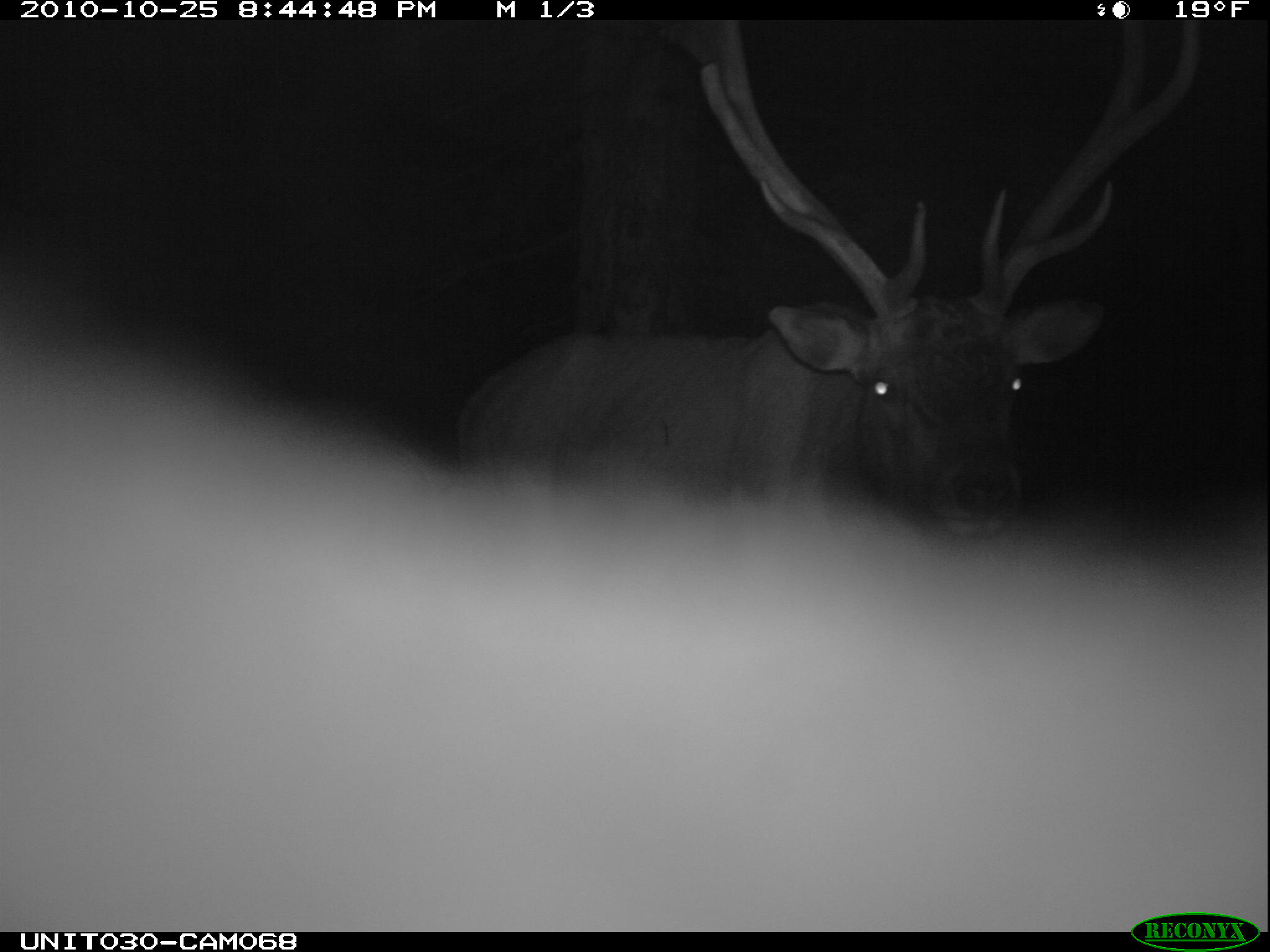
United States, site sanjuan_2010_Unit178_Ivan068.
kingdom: Animalia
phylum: Chordata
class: Mammalia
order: Artiodactyla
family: Cervidae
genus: Cervus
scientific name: Cervus elaphus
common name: red deer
Cervus elaphus (red deer).